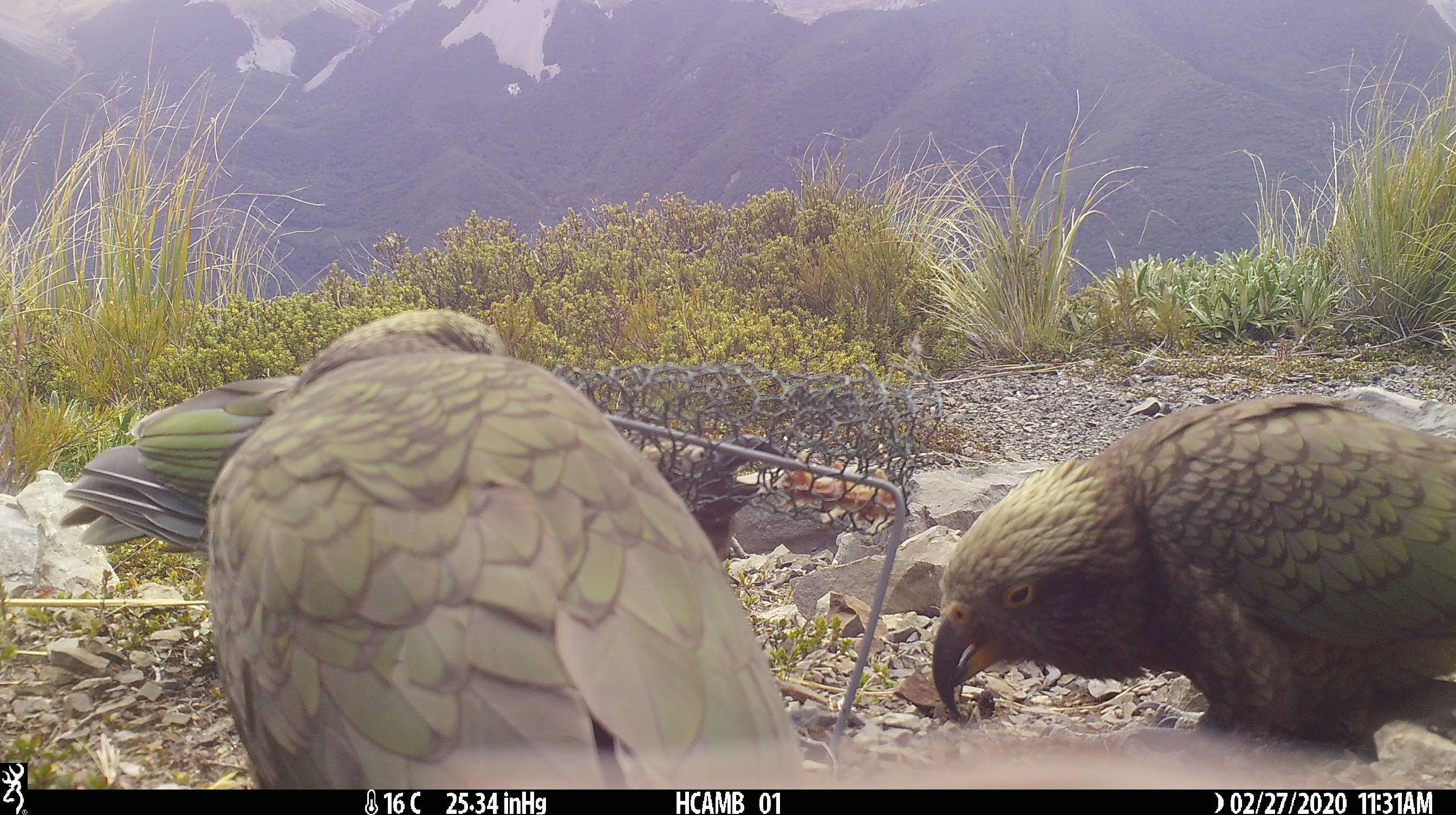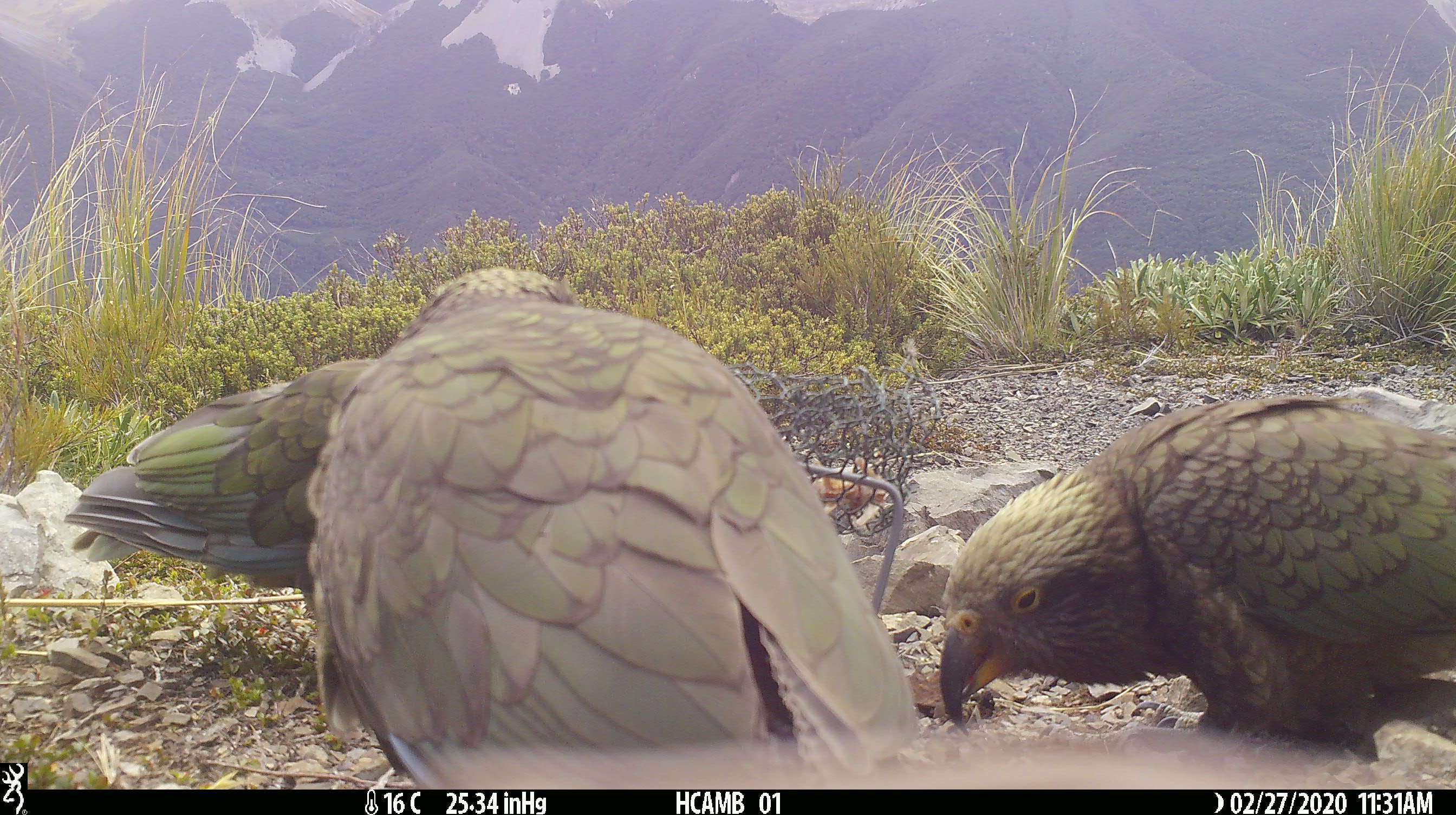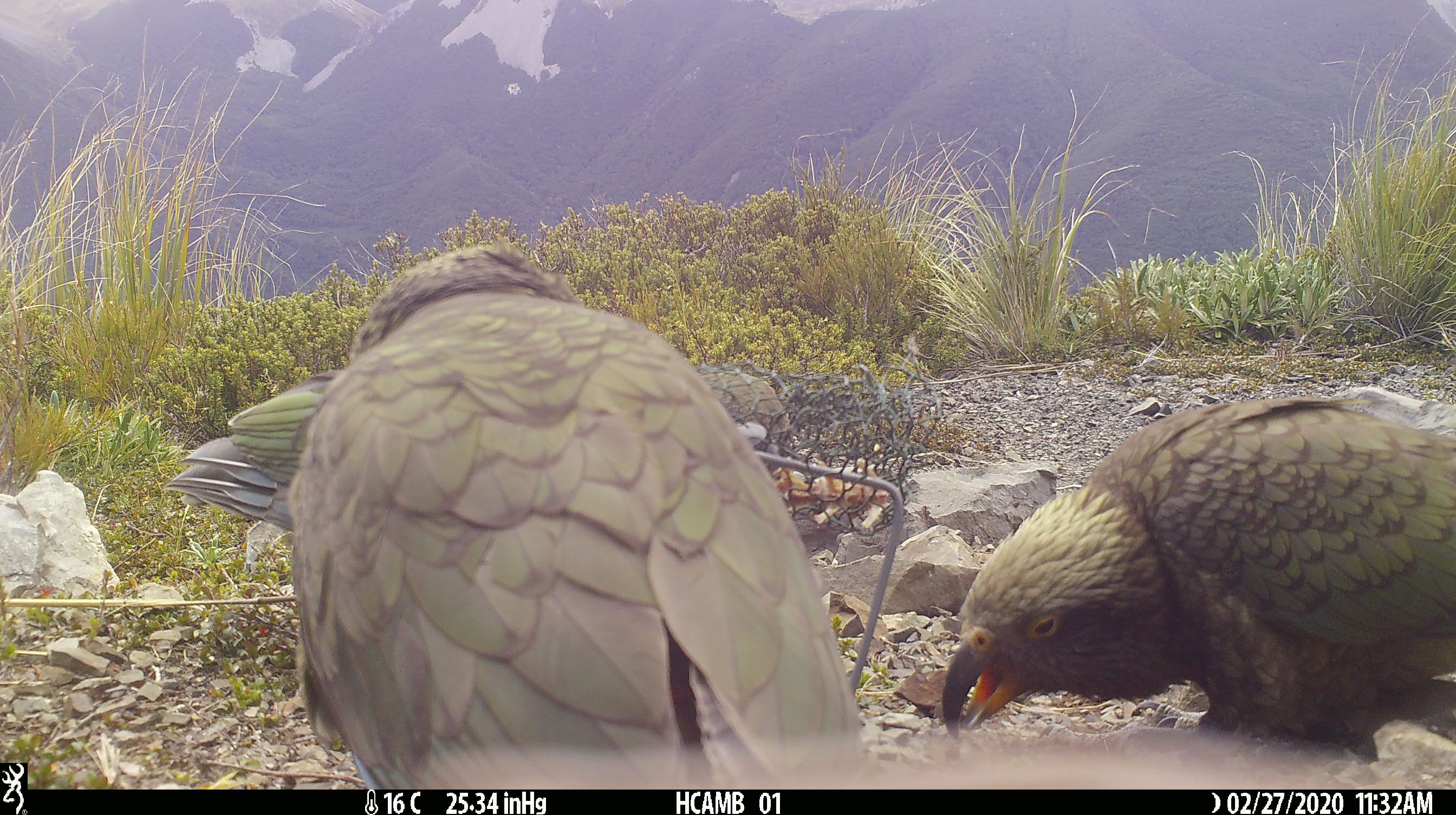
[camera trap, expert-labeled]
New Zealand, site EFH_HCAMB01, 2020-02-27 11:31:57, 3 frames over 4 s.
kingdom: Animalia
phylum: Chordata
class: Aves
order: Psittaciformes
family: Strigopidae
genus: Nestor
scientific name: Nestor notabilis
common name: kea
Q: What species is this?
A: Kea (Nestor notabilis).